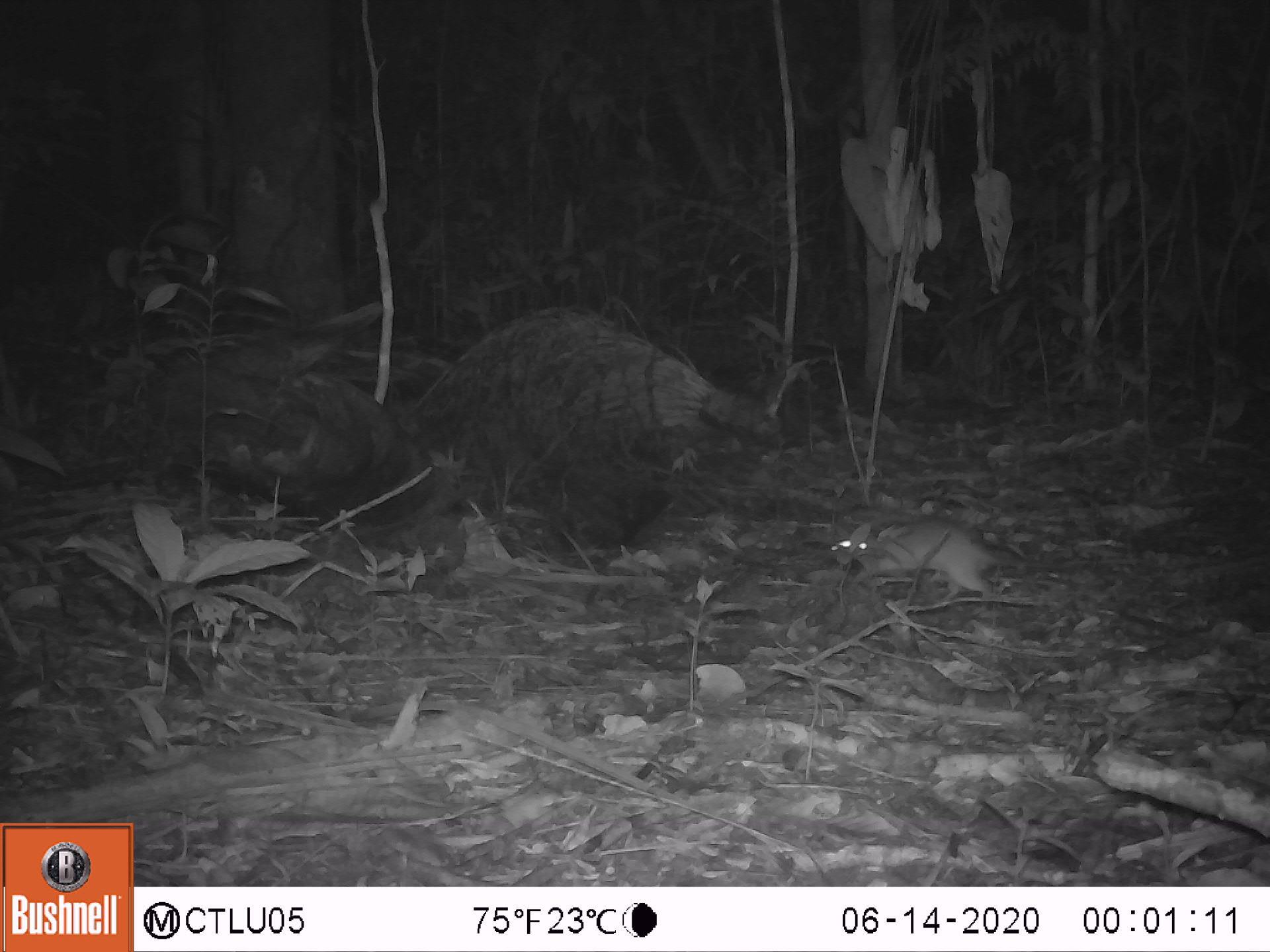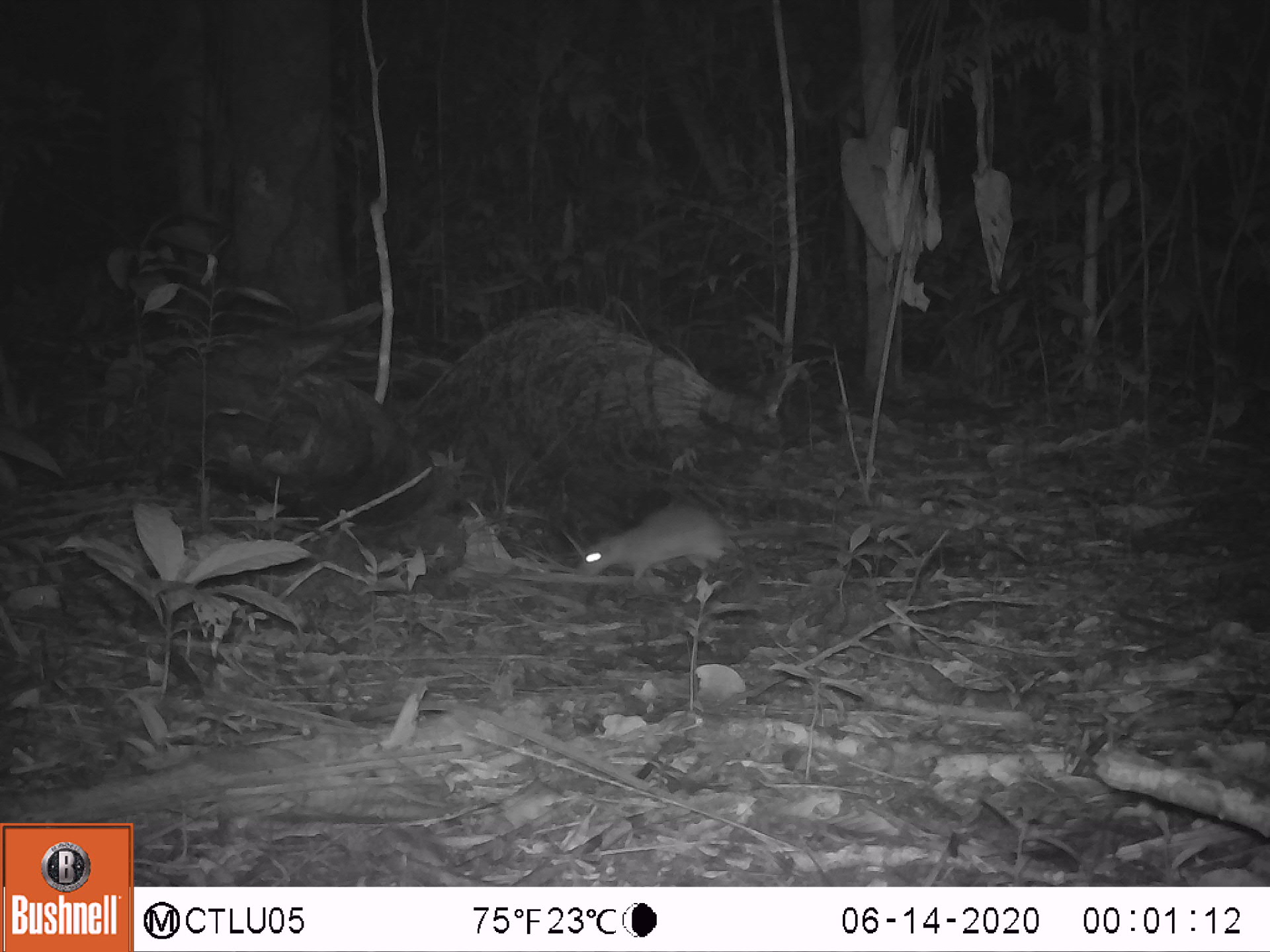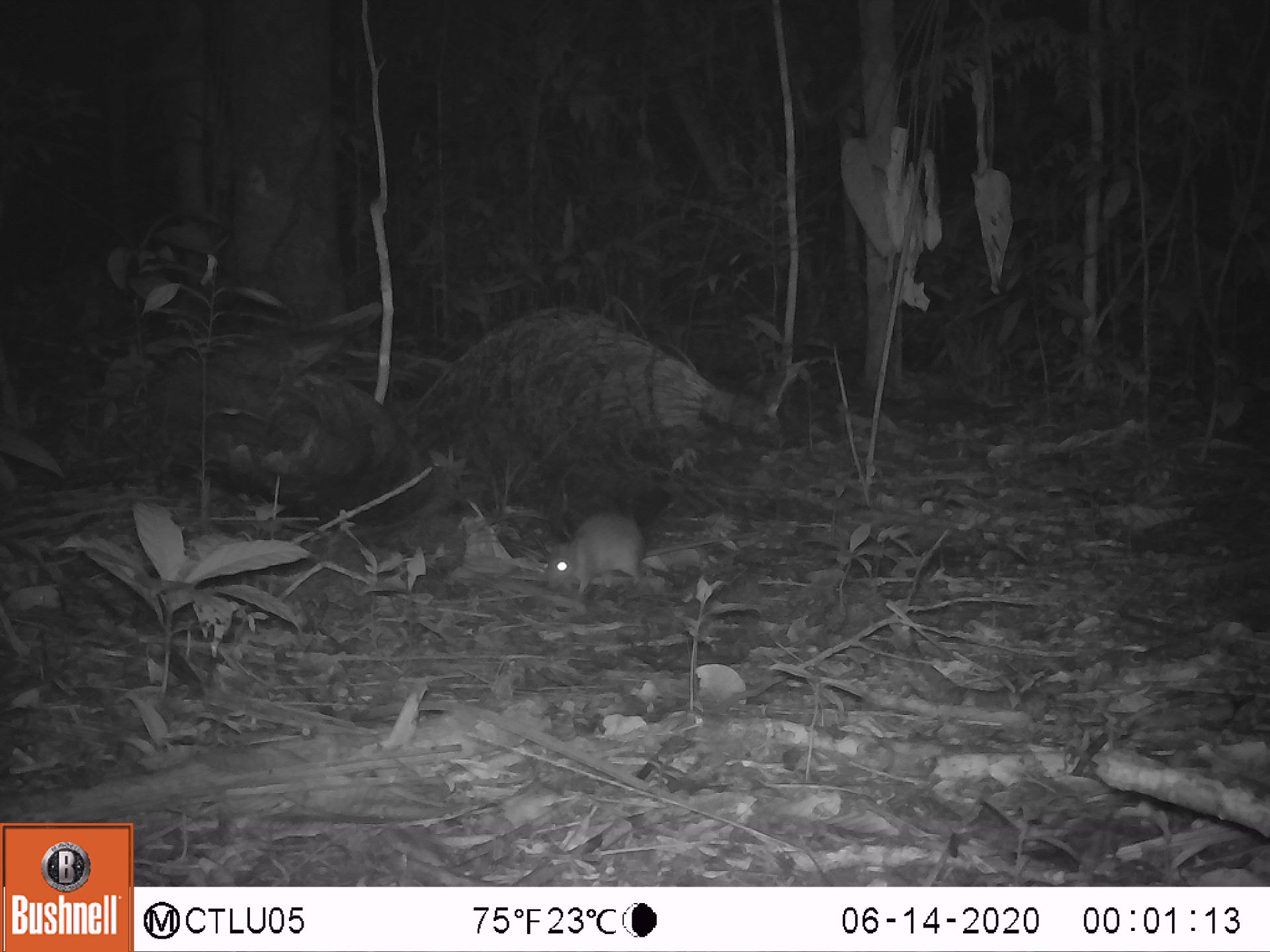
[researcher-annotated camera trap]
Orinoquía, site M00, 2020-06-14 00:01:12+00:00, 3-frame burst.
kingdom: Animalia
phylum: Chordata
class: Mammalia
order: Rodentia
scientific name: Rodentia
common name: rodent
Rodent (Rodentia).